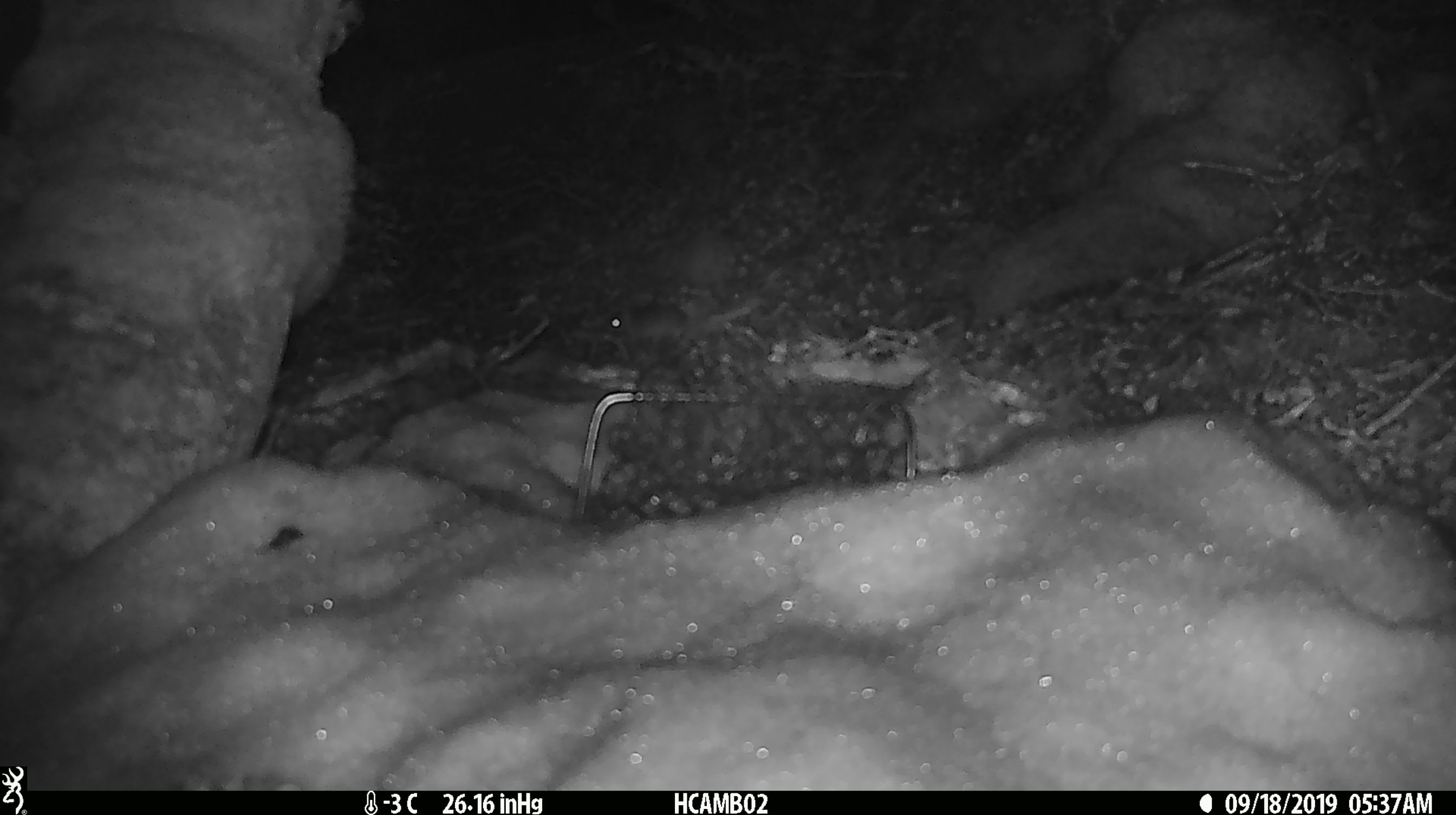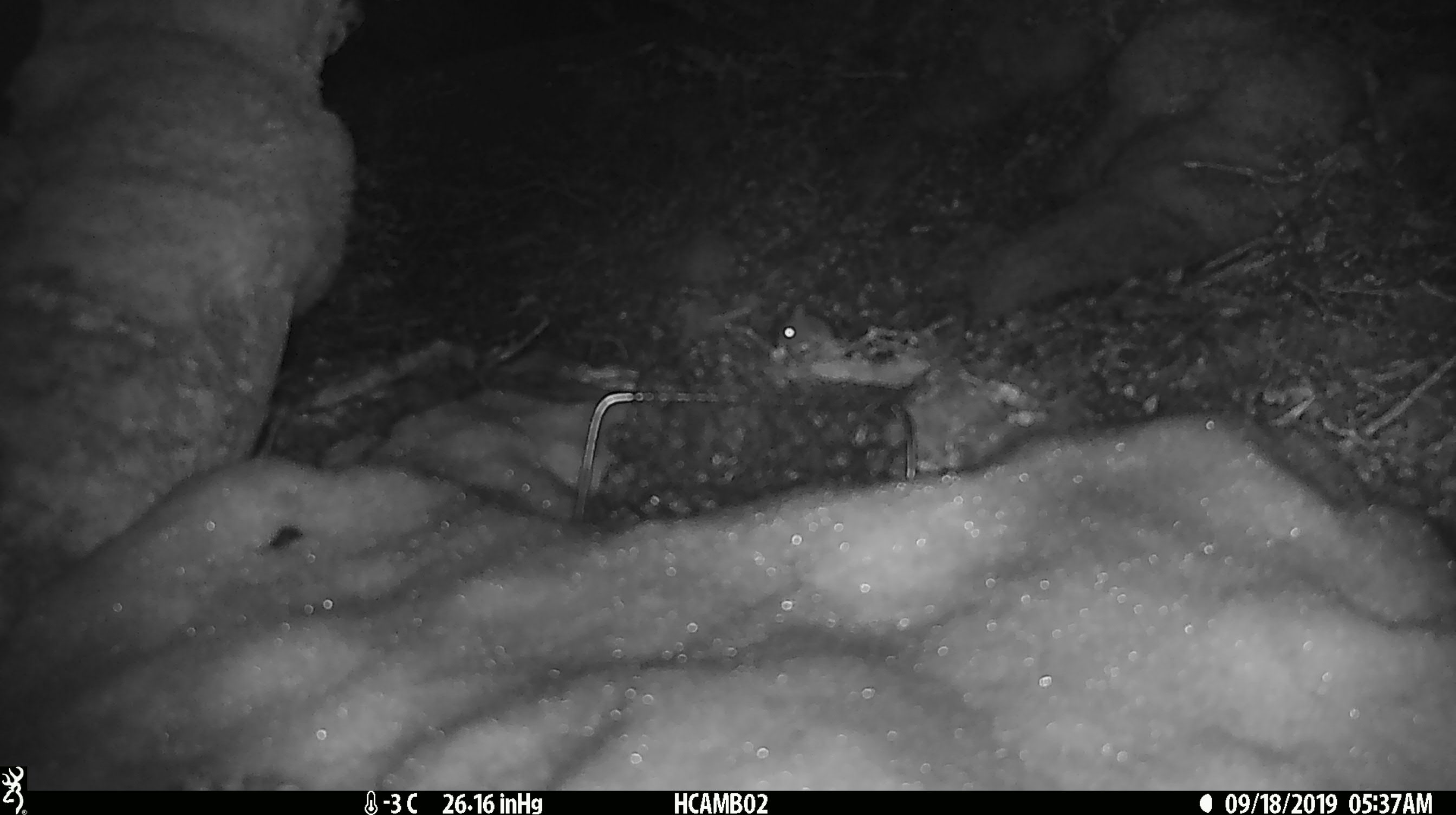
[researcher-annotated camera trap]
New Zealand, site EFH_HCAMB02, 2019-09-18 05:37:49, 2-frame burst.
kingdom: Animalia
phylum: Chordata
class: Mammalia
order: Rodentia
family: Muridae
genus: Mus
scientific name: Mus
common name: mouse